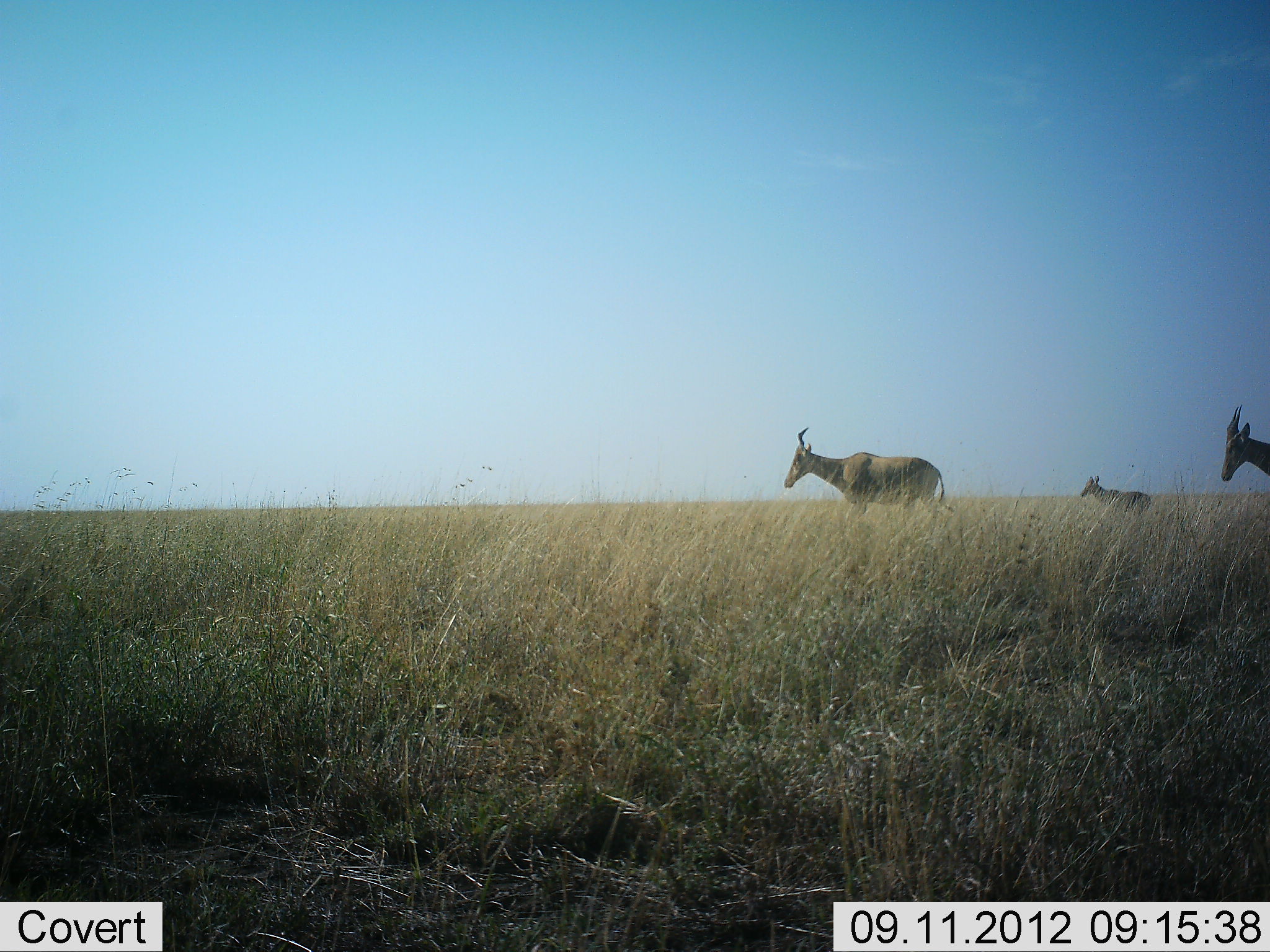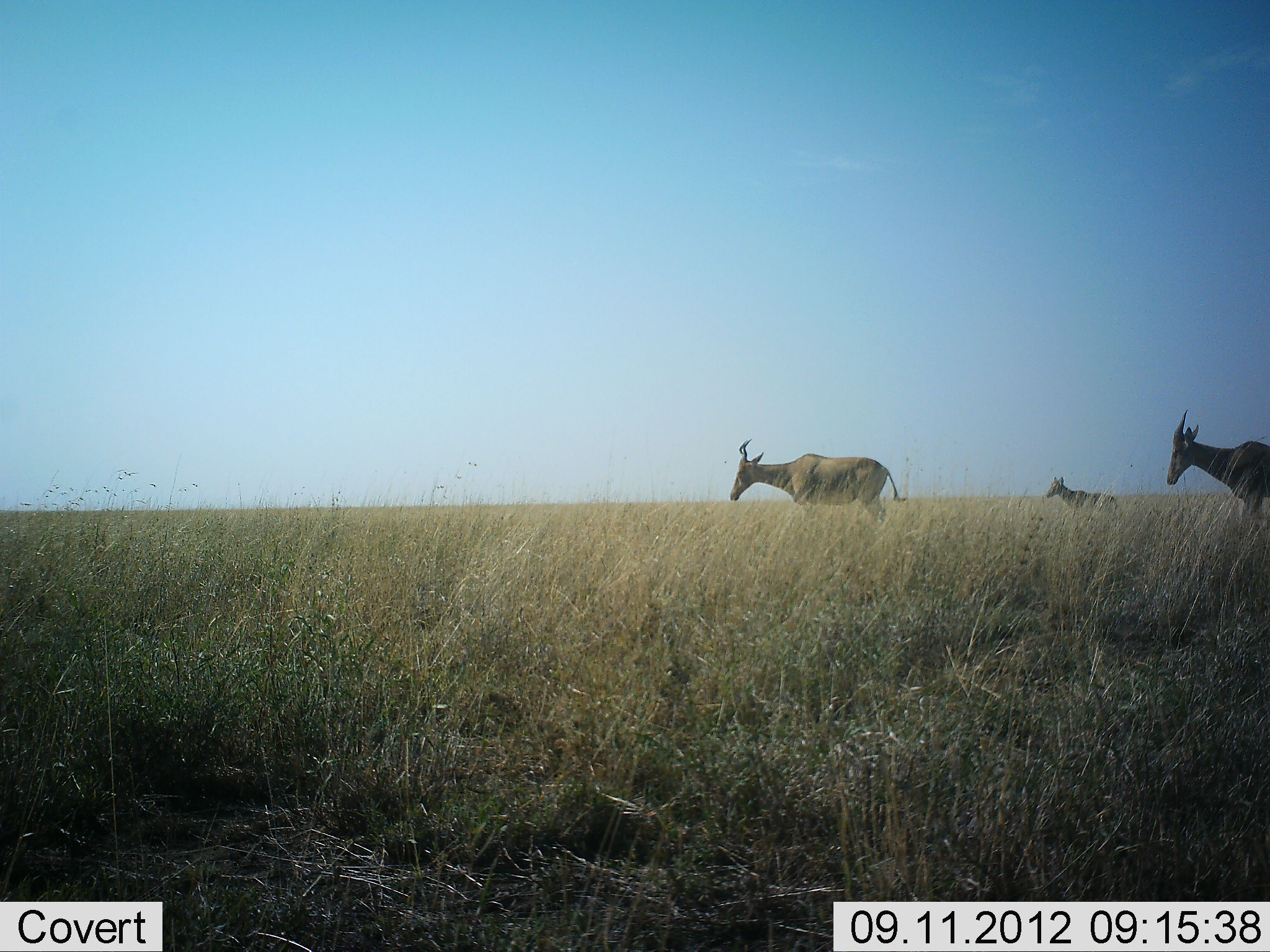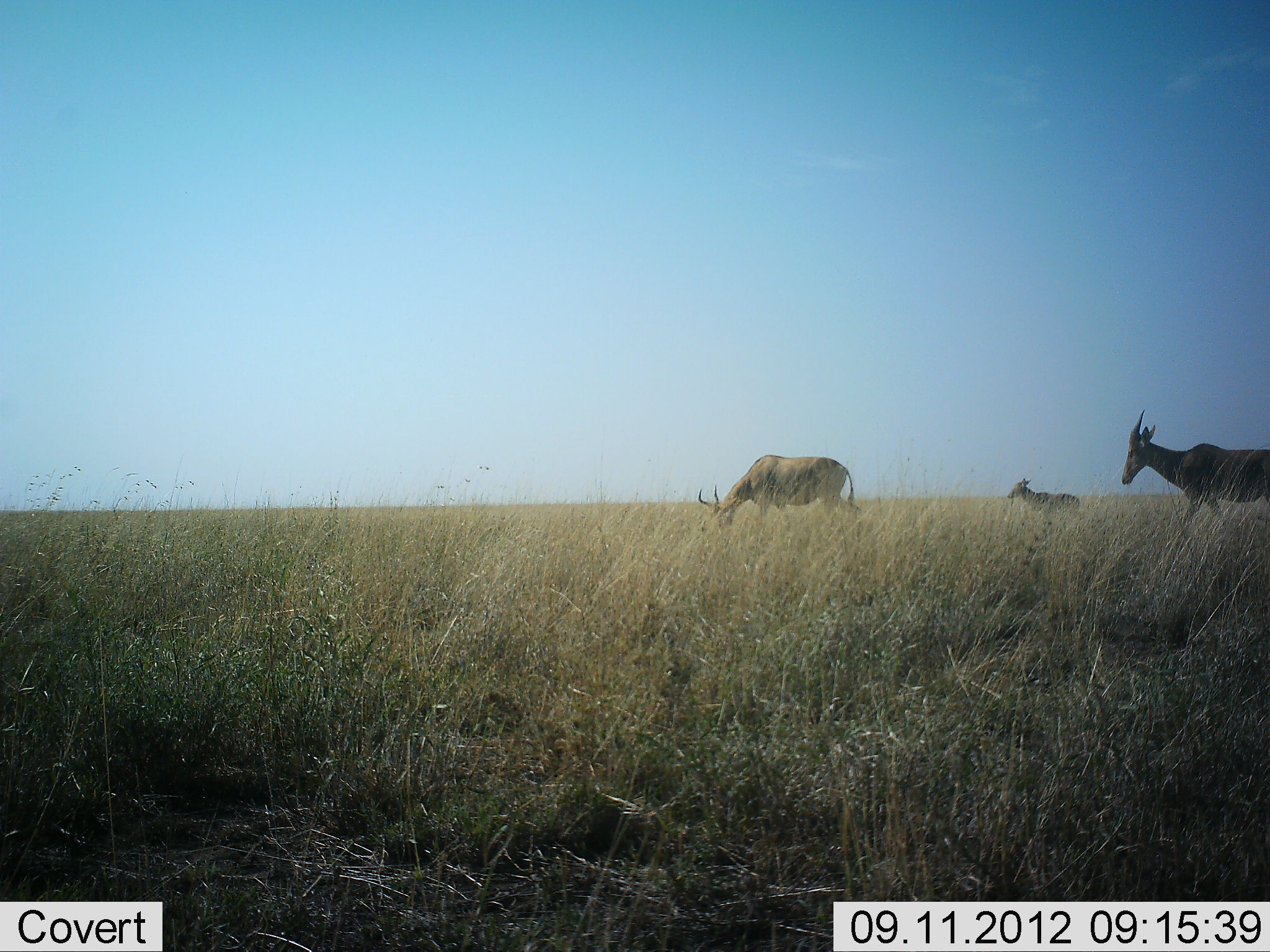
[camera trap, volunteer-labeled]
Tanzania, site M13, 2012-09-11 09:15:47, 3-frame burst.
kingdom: Animalia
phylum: Chordata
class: Mammalia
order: Artiodactyla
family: Bovidae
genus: Alcelaphus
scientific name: Alcelaphus buselaphus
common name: hartebeest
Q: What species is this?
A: Hartebeest (Alcelaphus buselaphus).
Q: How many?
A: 3.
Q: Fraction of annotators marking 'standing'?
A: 10%.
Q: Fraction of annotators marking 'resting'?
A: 0%.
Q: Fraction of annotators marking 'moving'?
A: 90%.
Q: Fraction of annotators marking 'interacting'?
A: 0%.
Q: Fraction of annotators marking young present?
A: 20%.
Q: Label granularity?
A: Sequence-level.